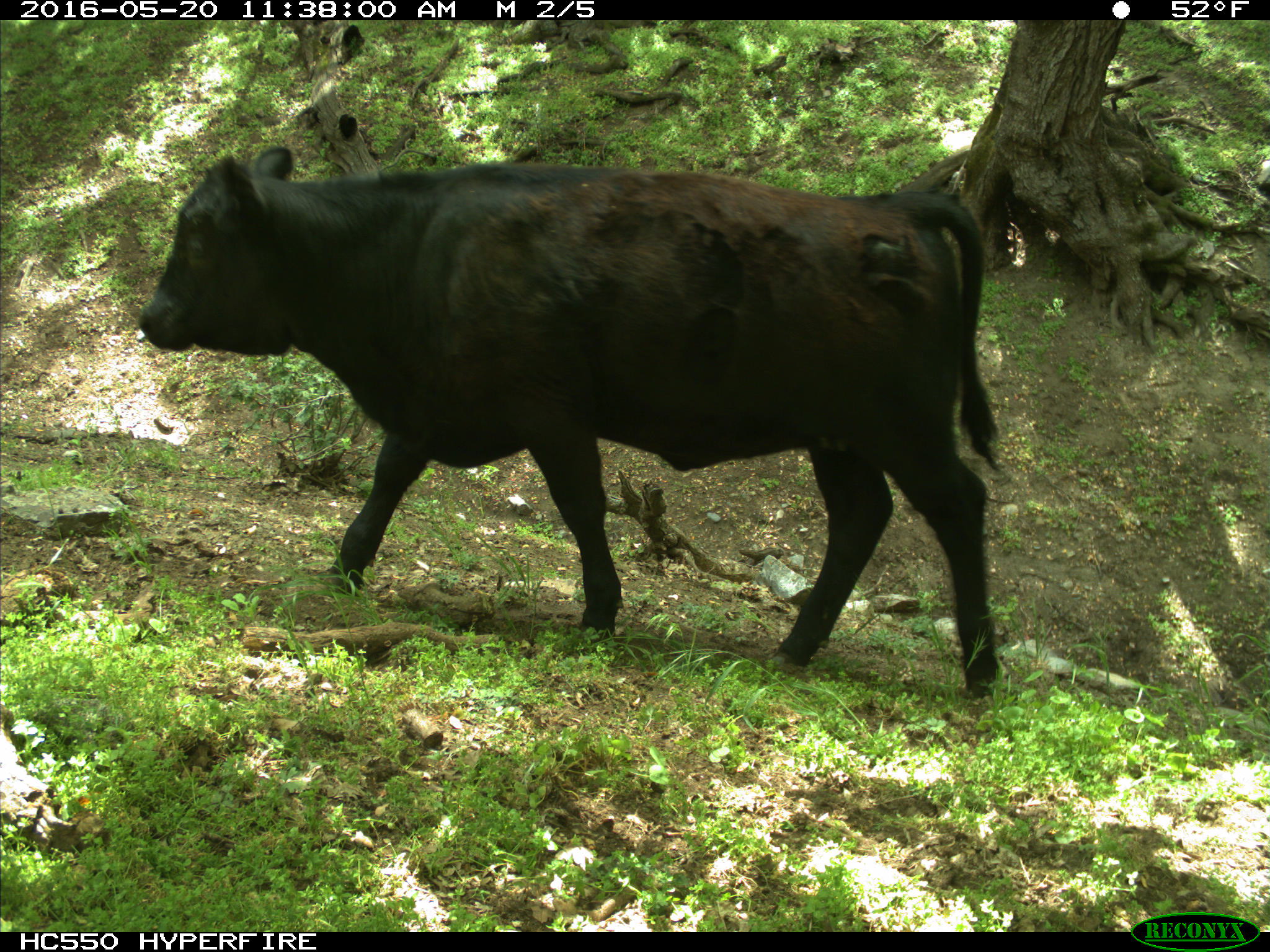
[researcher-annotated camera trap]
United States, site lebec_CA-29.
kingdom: Animalia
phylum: Chordata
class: Mammalia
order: Artiodactyla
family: Bovidae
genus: Bos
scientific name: Bos taurus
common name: domestic cow